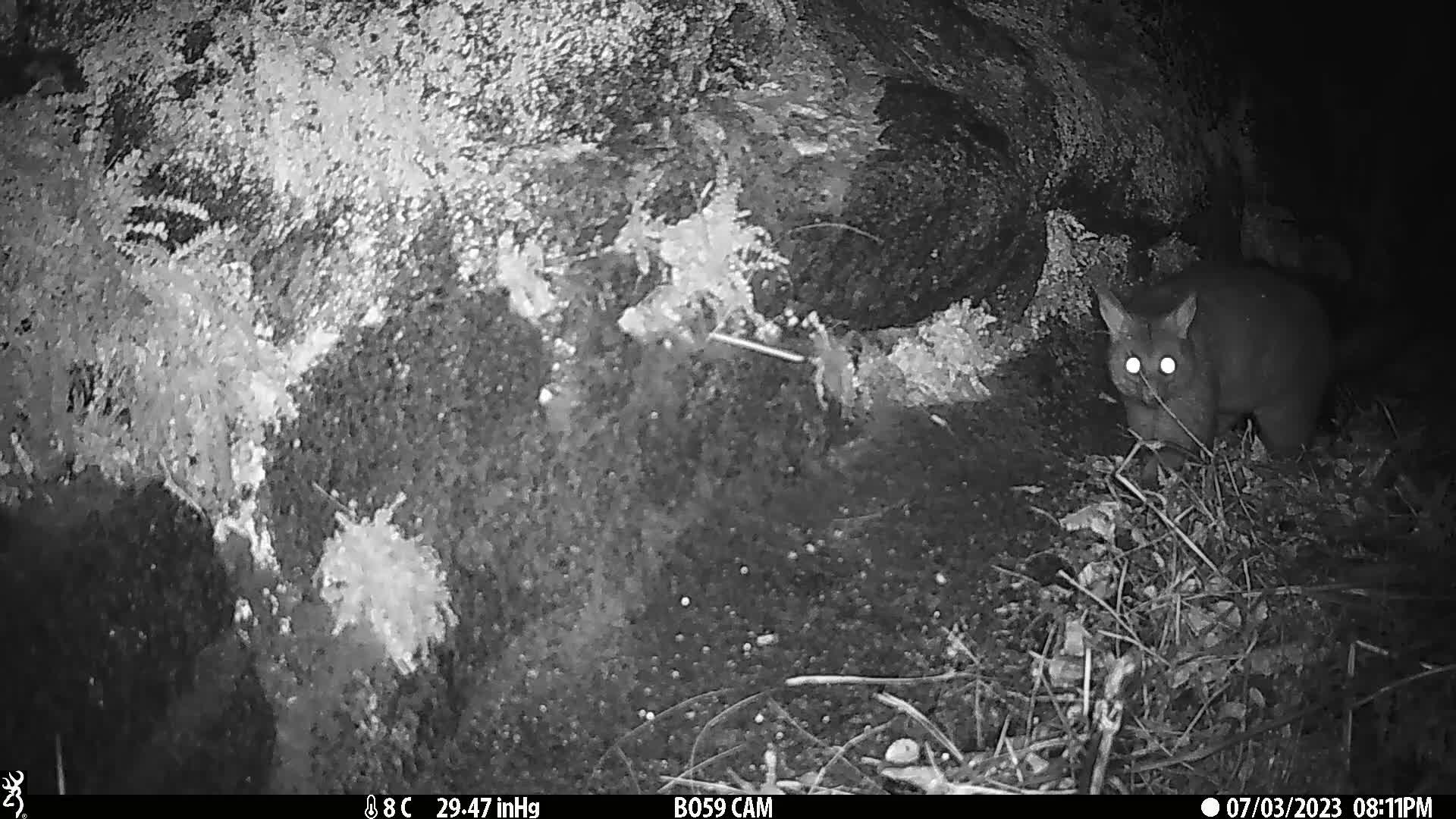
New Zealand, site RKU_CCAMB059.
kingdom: Animalia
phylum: Chordata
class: Mammalia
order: Diprotodontia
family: Phalangeridae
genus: Trichosurus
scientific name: Trichosurus vulpecula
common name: common brushtail possum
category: possum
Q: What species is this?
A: Possum (common brushtail possum) (Trichosurus vulpecula).